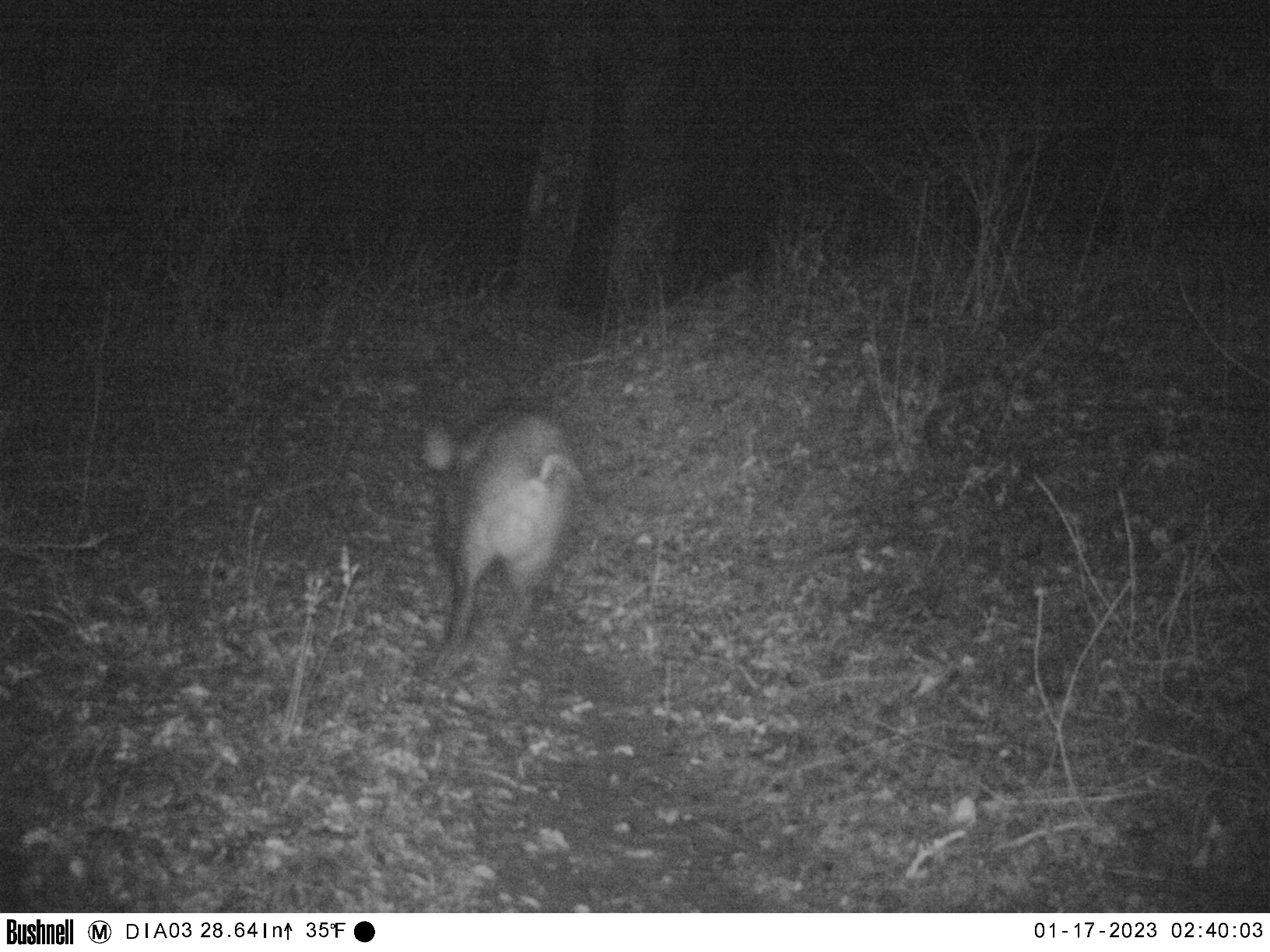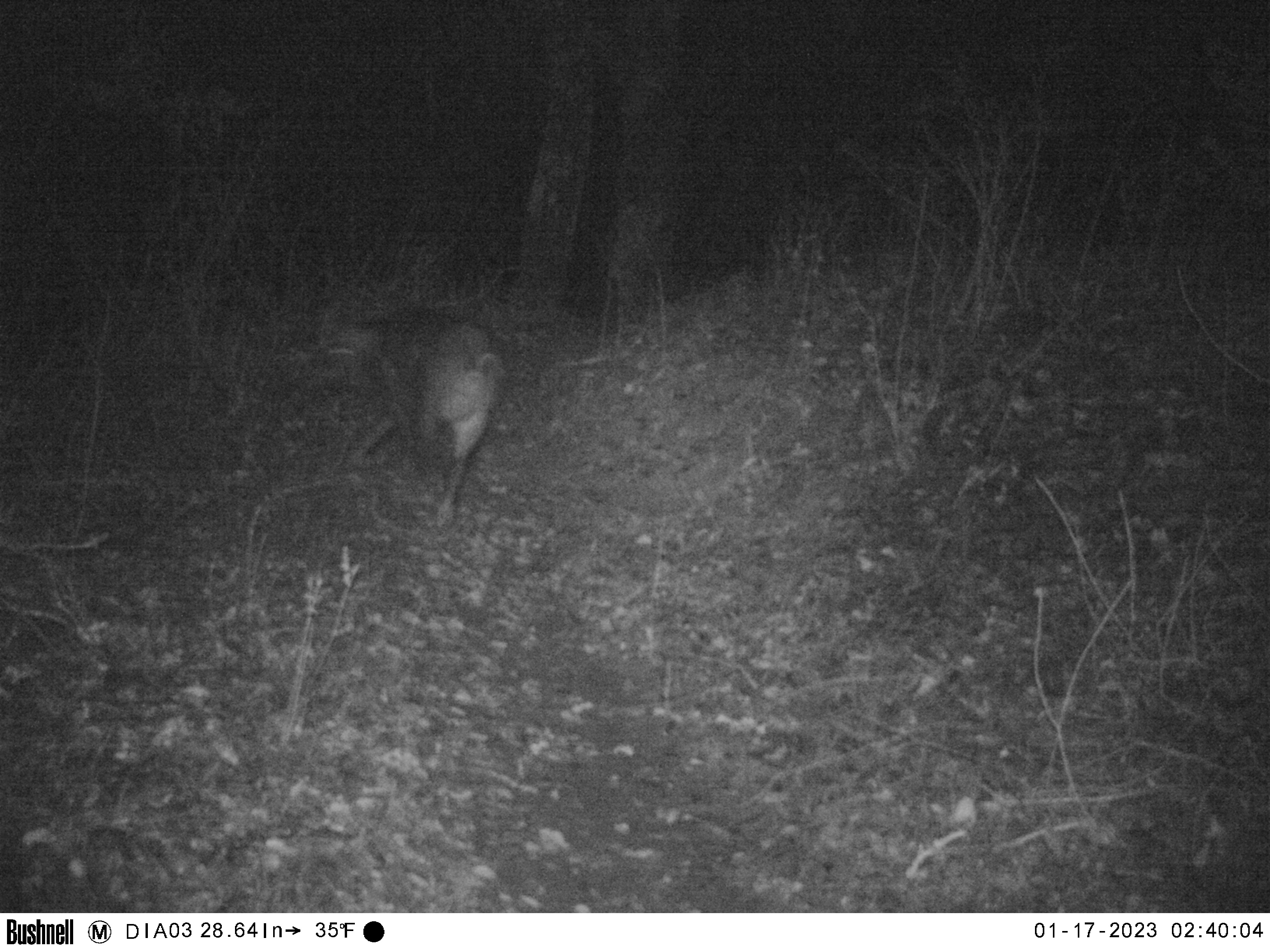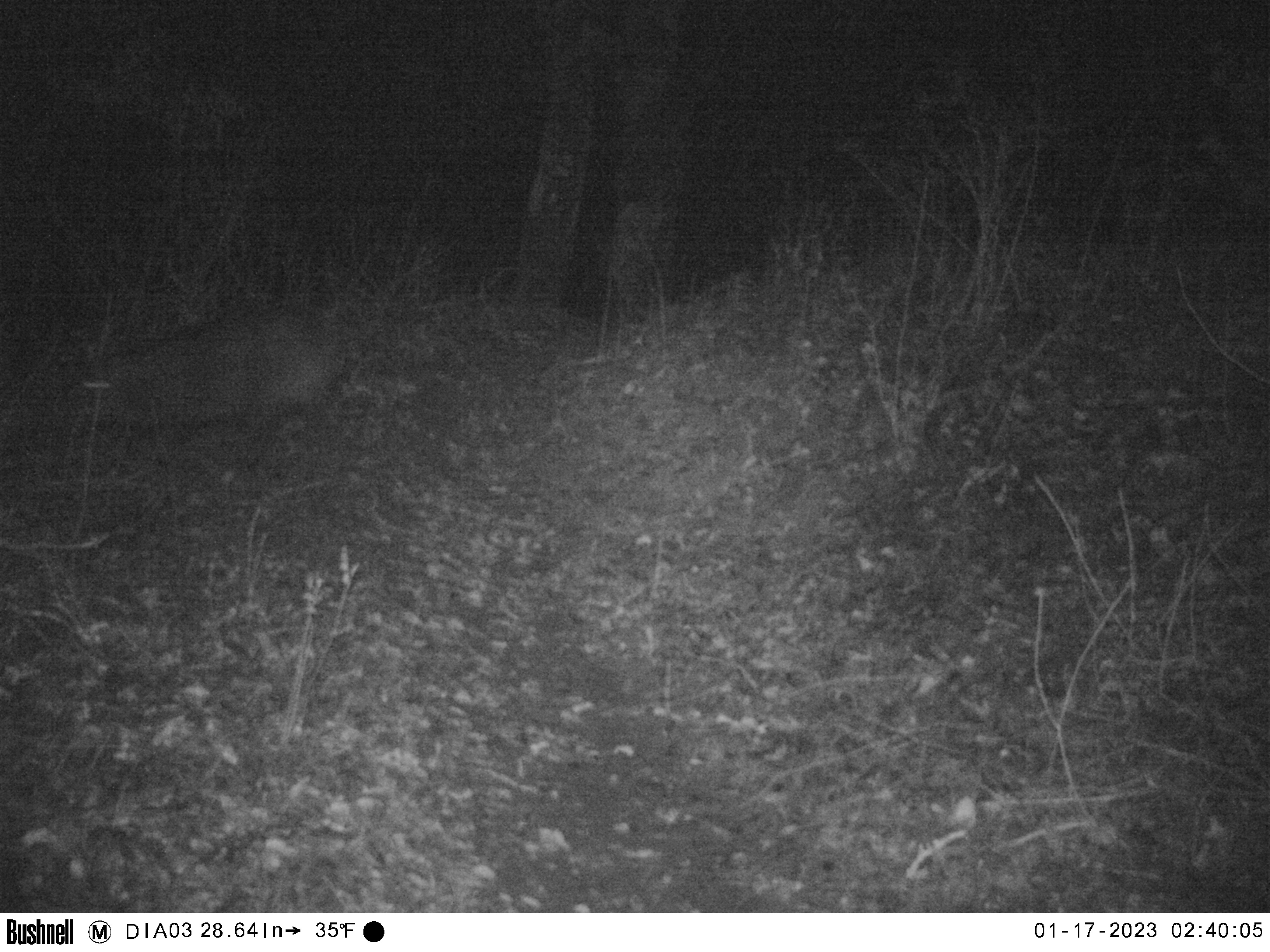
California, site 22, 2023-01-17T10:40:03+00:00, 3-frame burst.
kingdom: Animalia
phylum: Chordata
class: Mammalia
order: Artiodactyla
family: Suidae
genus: Sus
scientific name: Sus scrofa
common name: wild boar